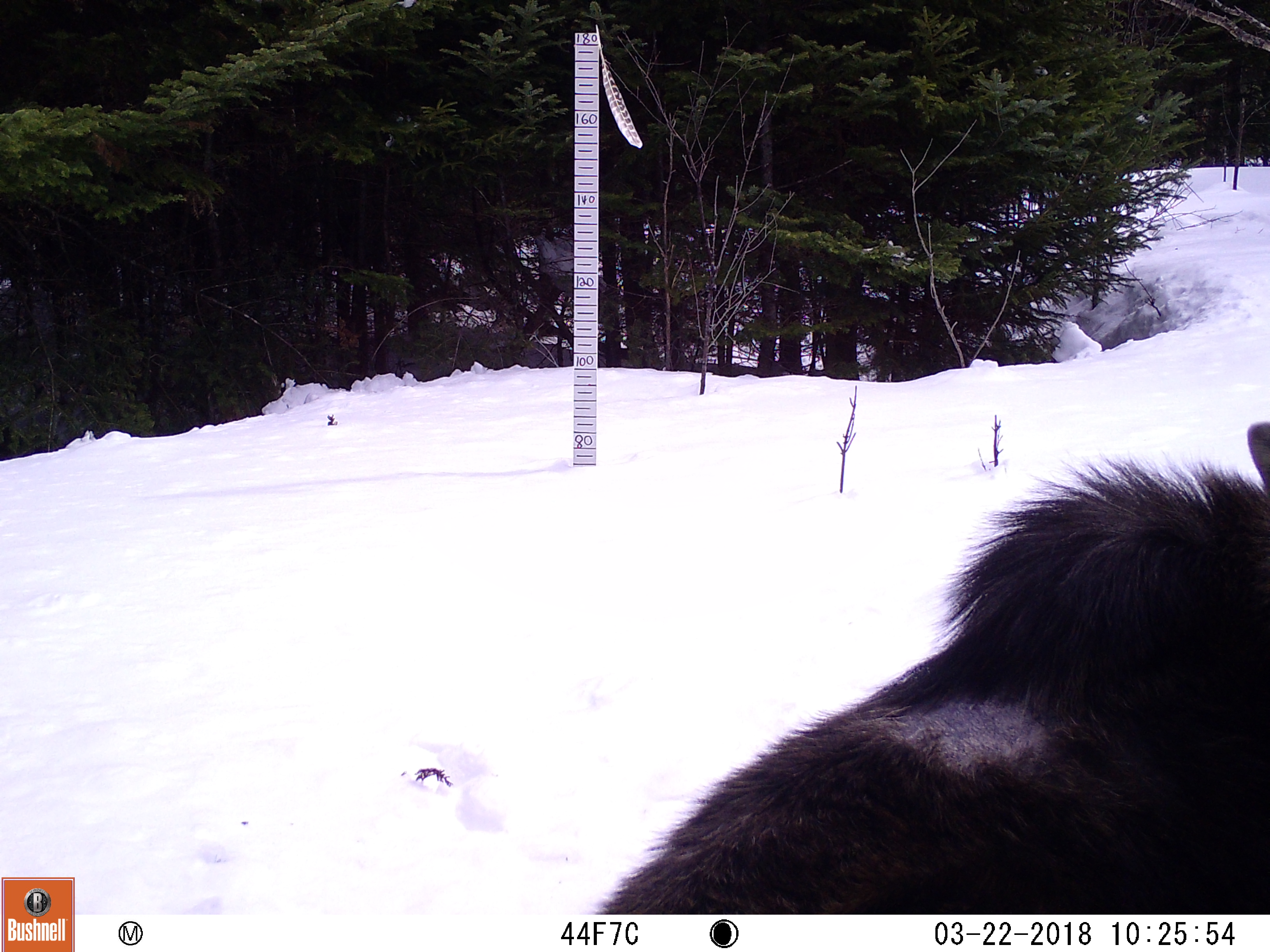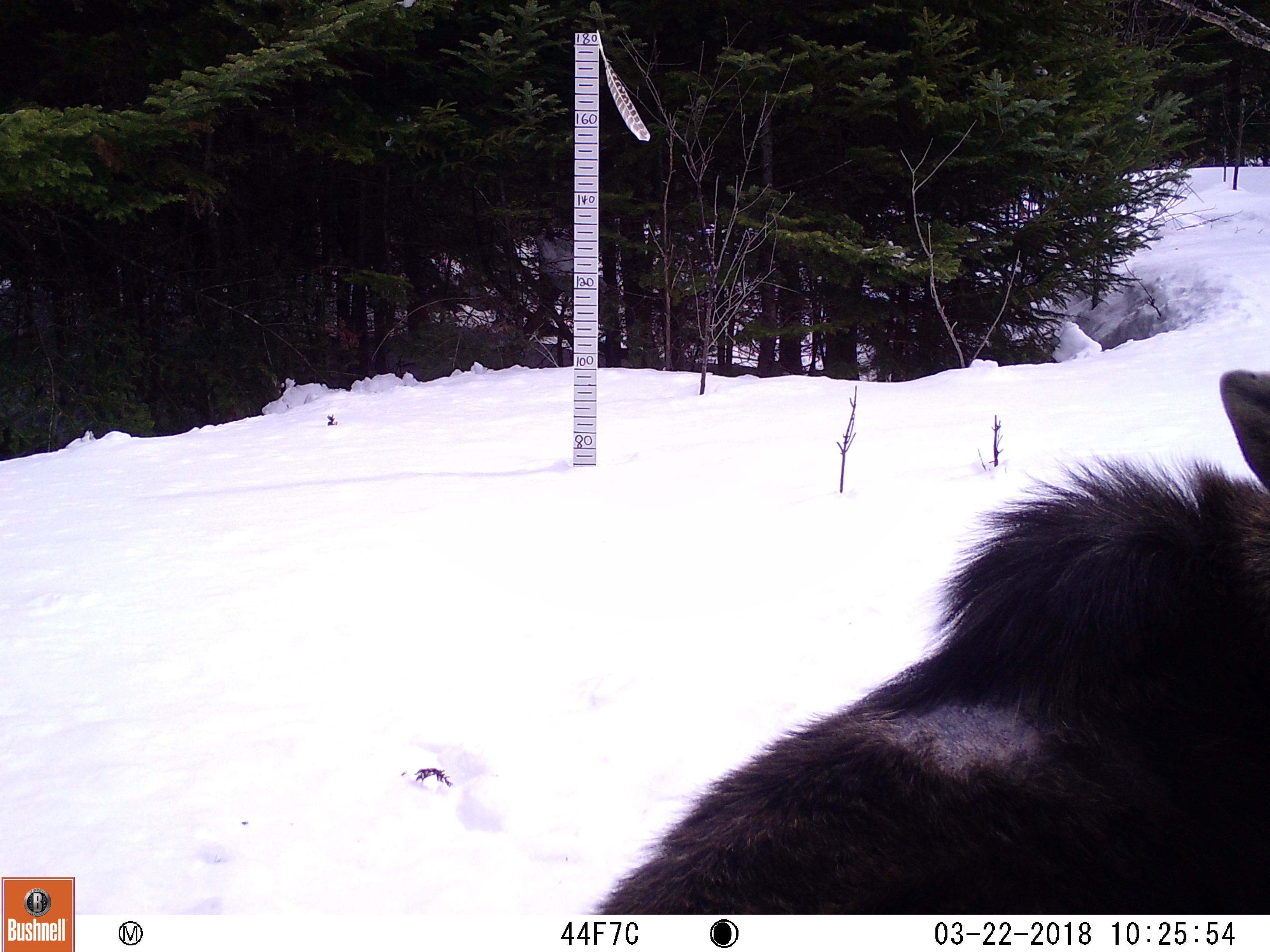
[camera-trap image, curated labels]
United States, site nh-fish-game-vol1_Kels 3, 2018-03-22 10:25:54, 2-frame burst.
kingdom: Animalia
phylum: Chordata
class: Mammalia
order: Artiodactyla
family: Cervidae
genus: Alces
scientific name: Alces alces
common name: moose